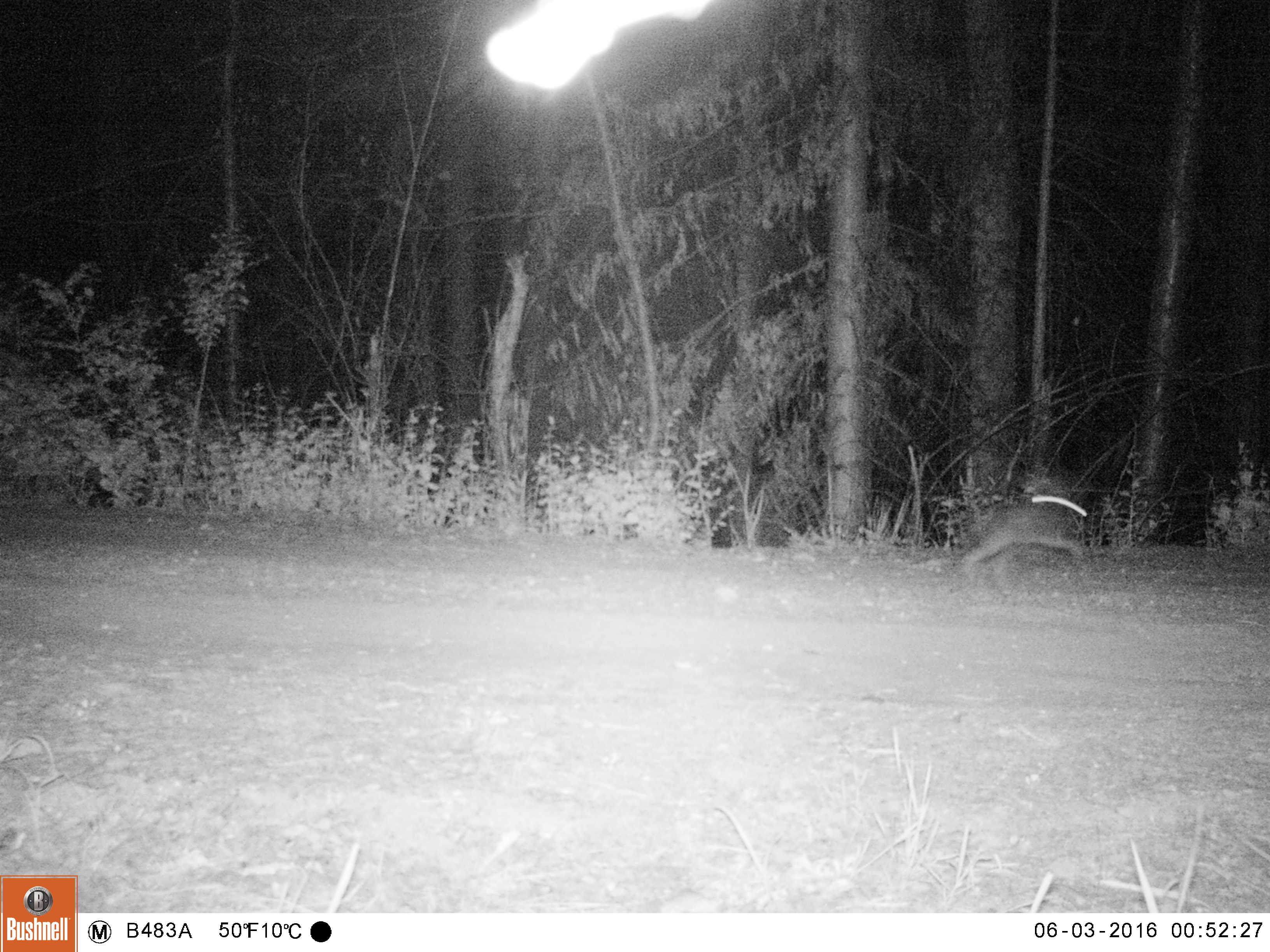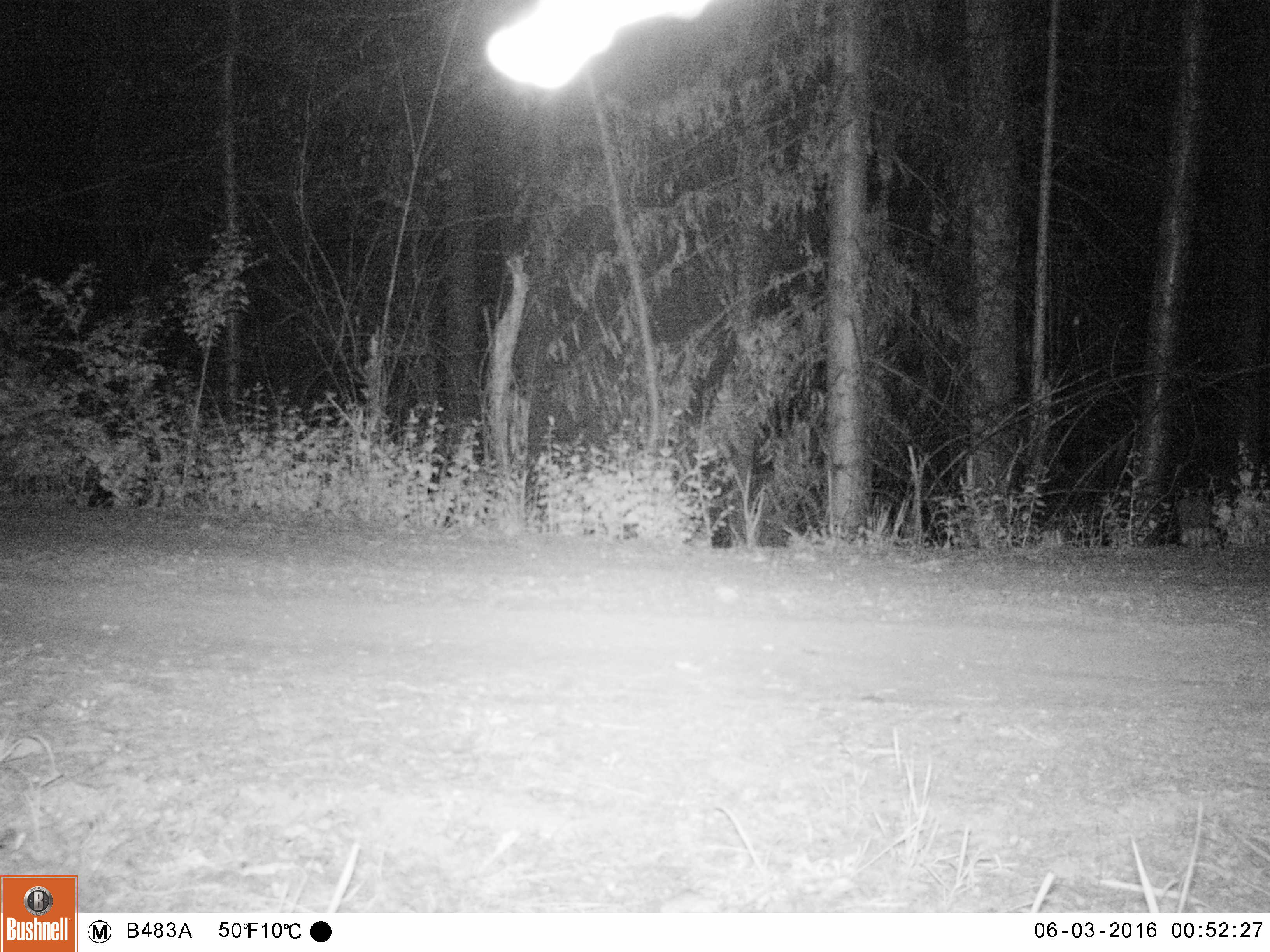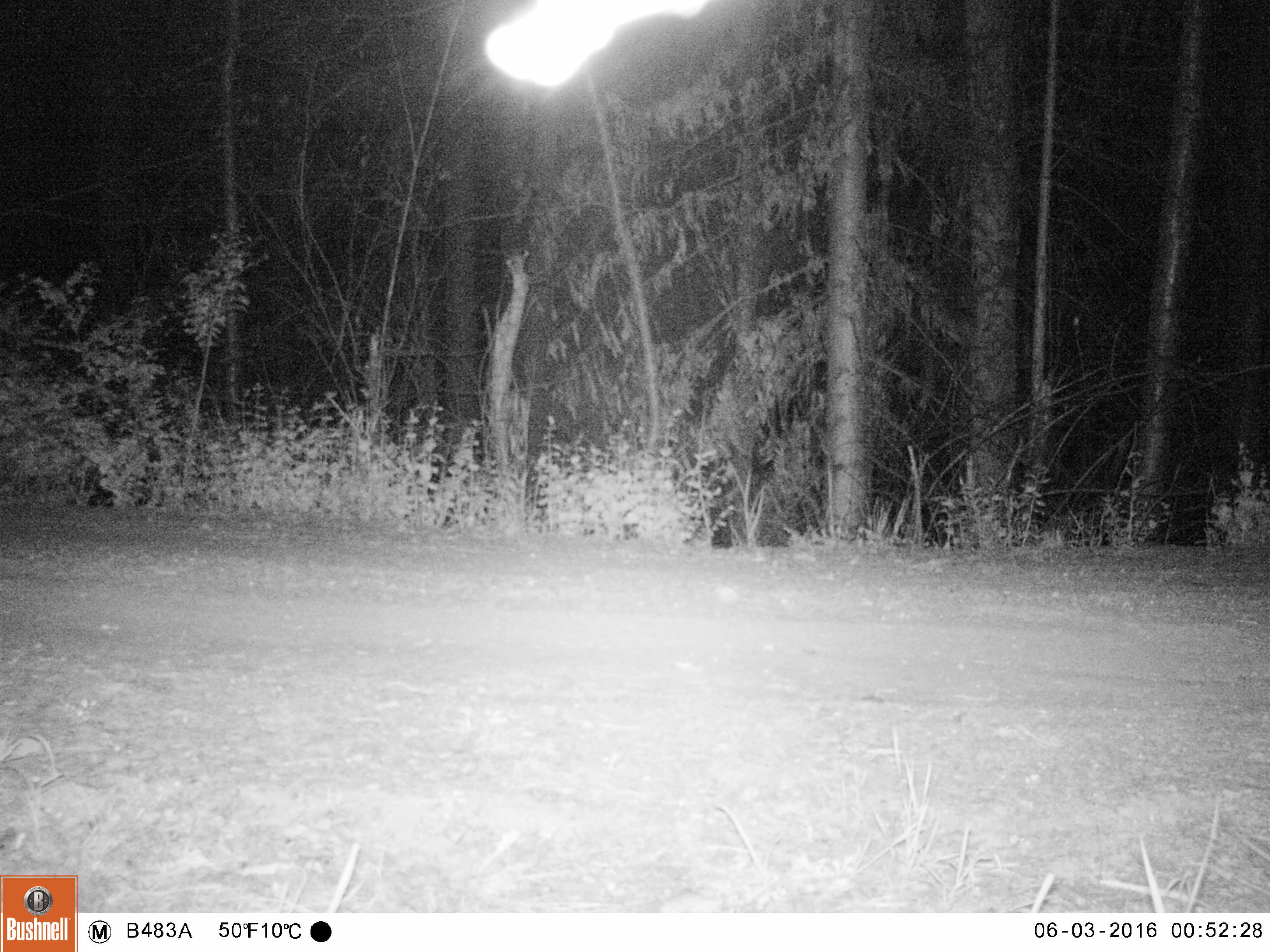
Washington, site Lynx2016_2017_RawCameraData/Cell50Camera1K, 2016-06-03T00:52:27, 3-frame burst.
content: unidentified animal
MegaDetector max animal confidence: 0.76